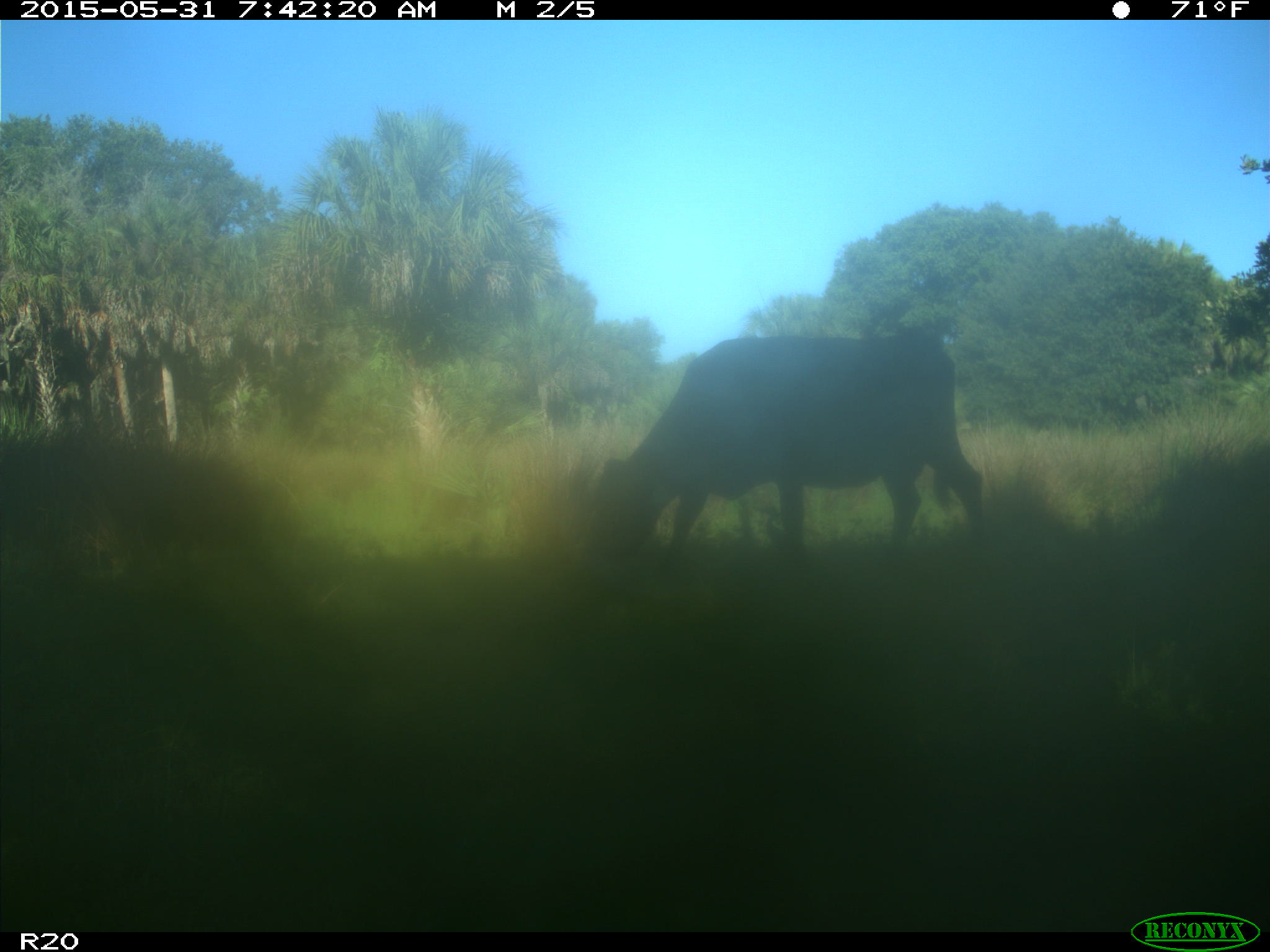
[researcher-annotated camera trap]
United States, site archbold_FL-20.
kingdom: Animalia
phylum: Chordata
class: Mammalia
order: Artiodactyla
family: Bovidae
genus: Bos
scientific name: Bos taurus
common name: domestic cow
Bos taurus (domestic cow).